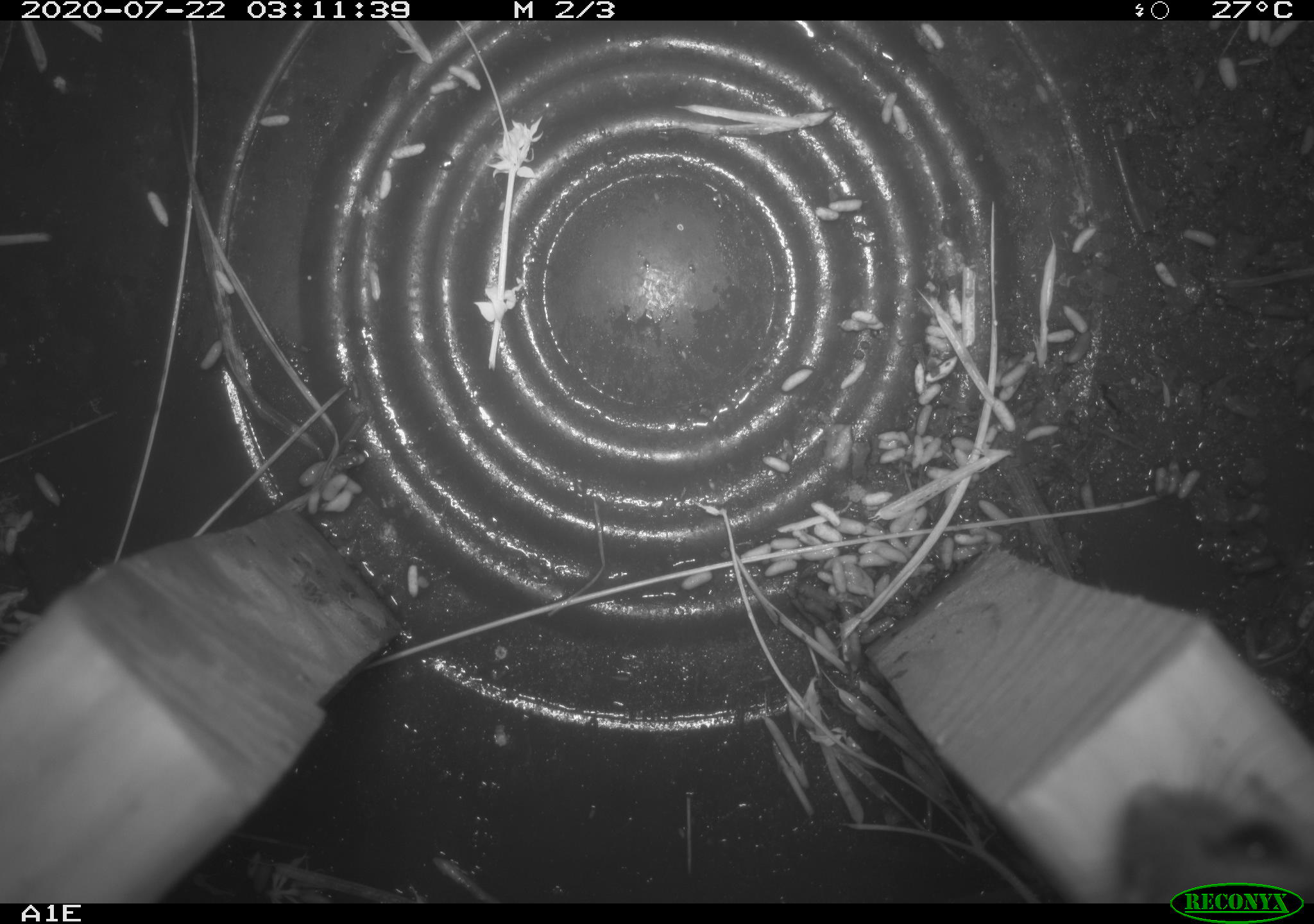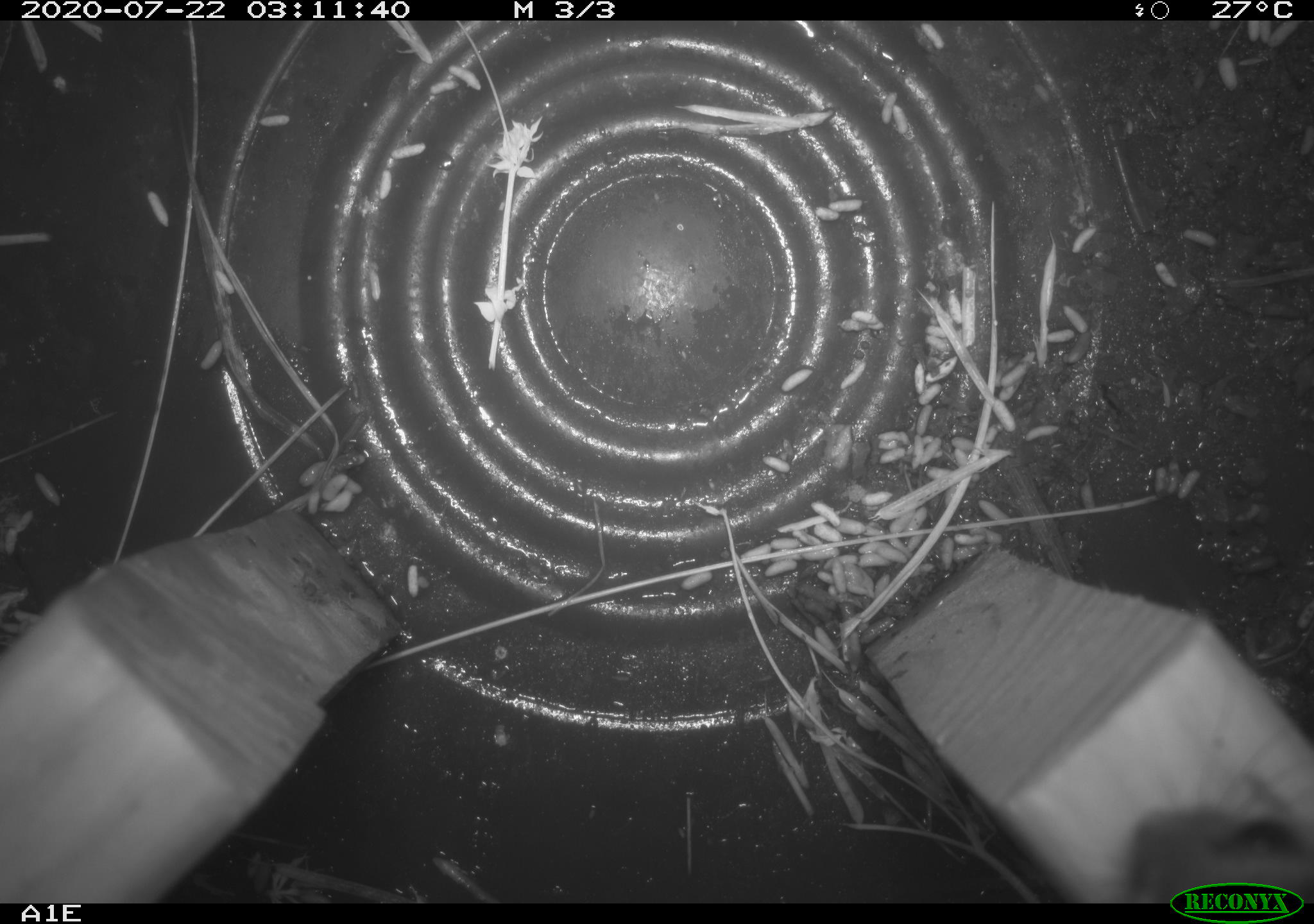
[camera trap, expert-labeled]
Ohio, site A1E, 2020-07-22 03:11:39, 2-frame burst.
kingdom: Animalia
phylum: Chordata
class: Mammalia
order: Rodentia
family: Cricetidae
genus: Peromyscus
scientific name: Peromyscus leucopus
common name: white-footed mouse